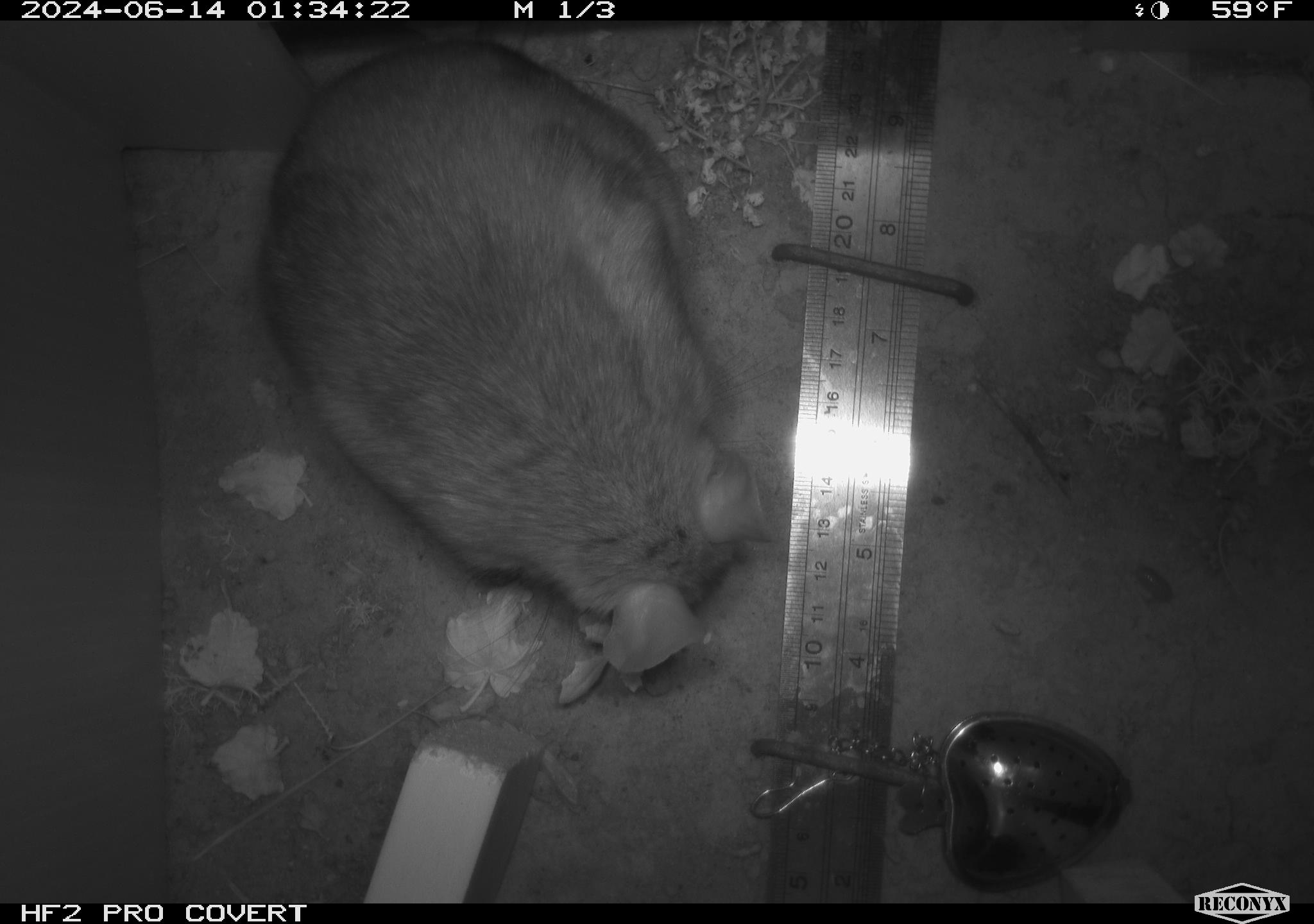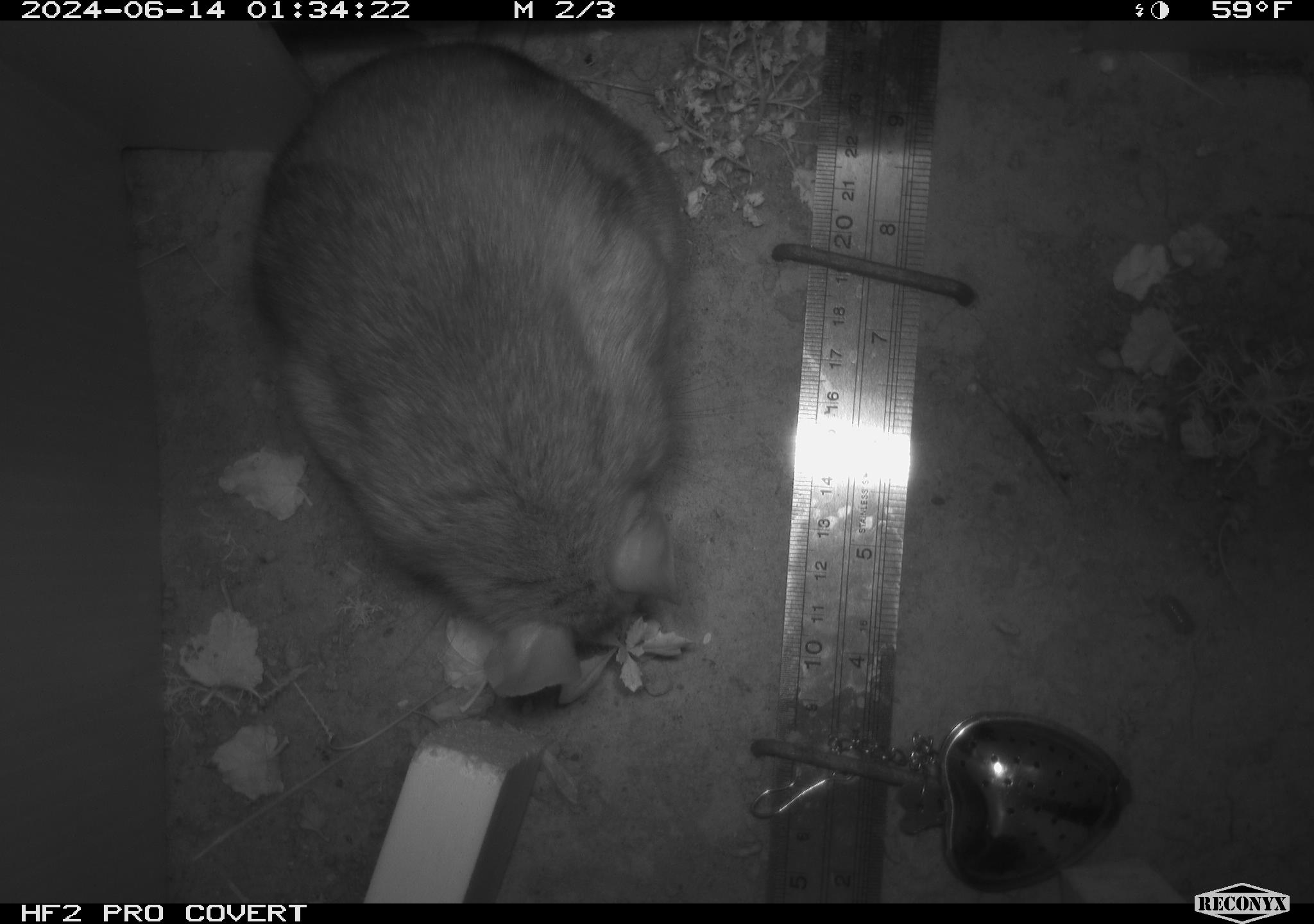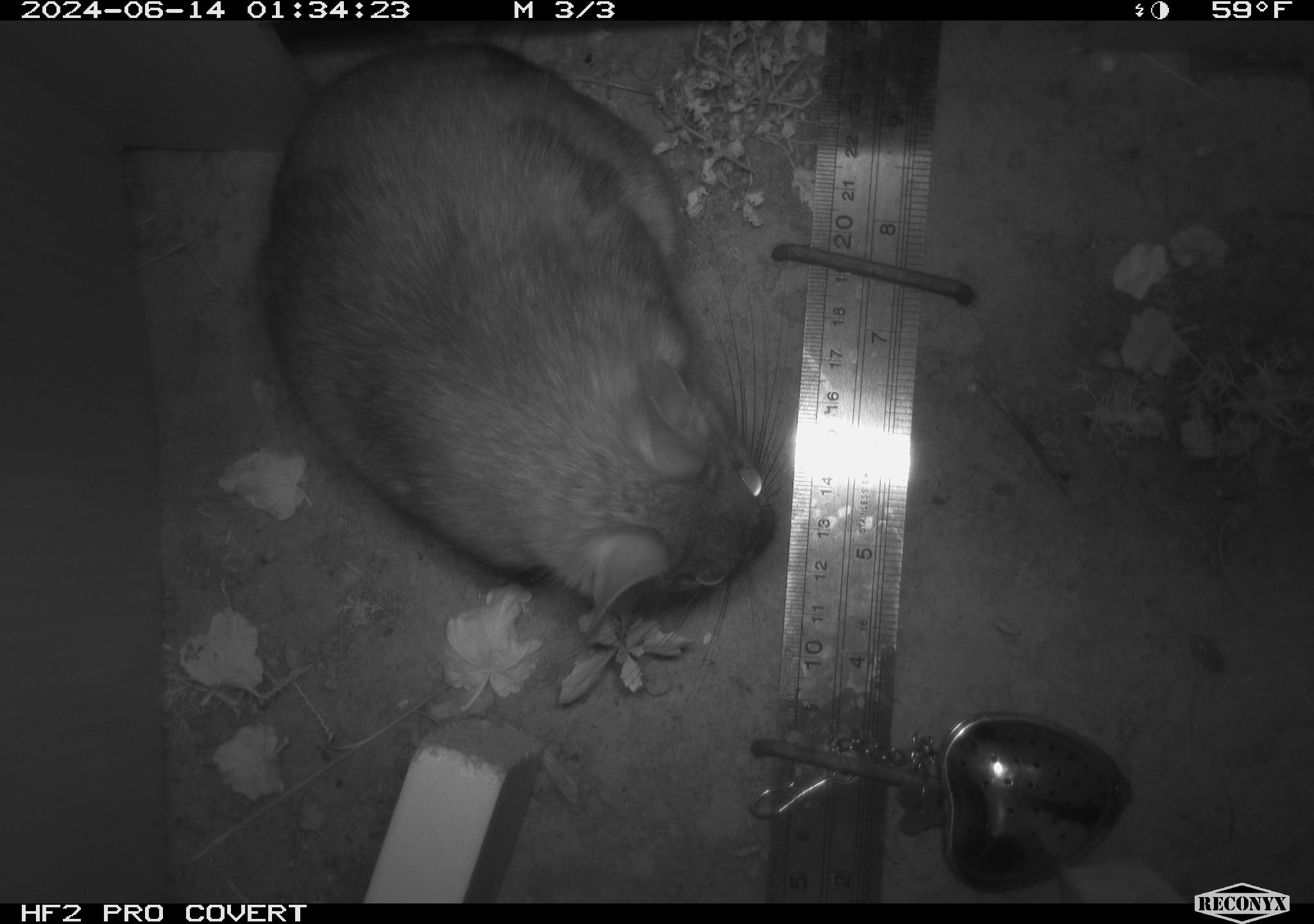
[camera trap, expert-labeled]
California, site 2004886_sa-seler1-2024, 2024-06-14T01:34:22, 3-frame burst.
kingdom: Animalia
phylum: Chordata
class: Mammalia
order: Rodentia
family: Cricetidae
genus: Neotoma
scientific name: Neotoma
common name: pack rat or woodrat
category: neotoma species